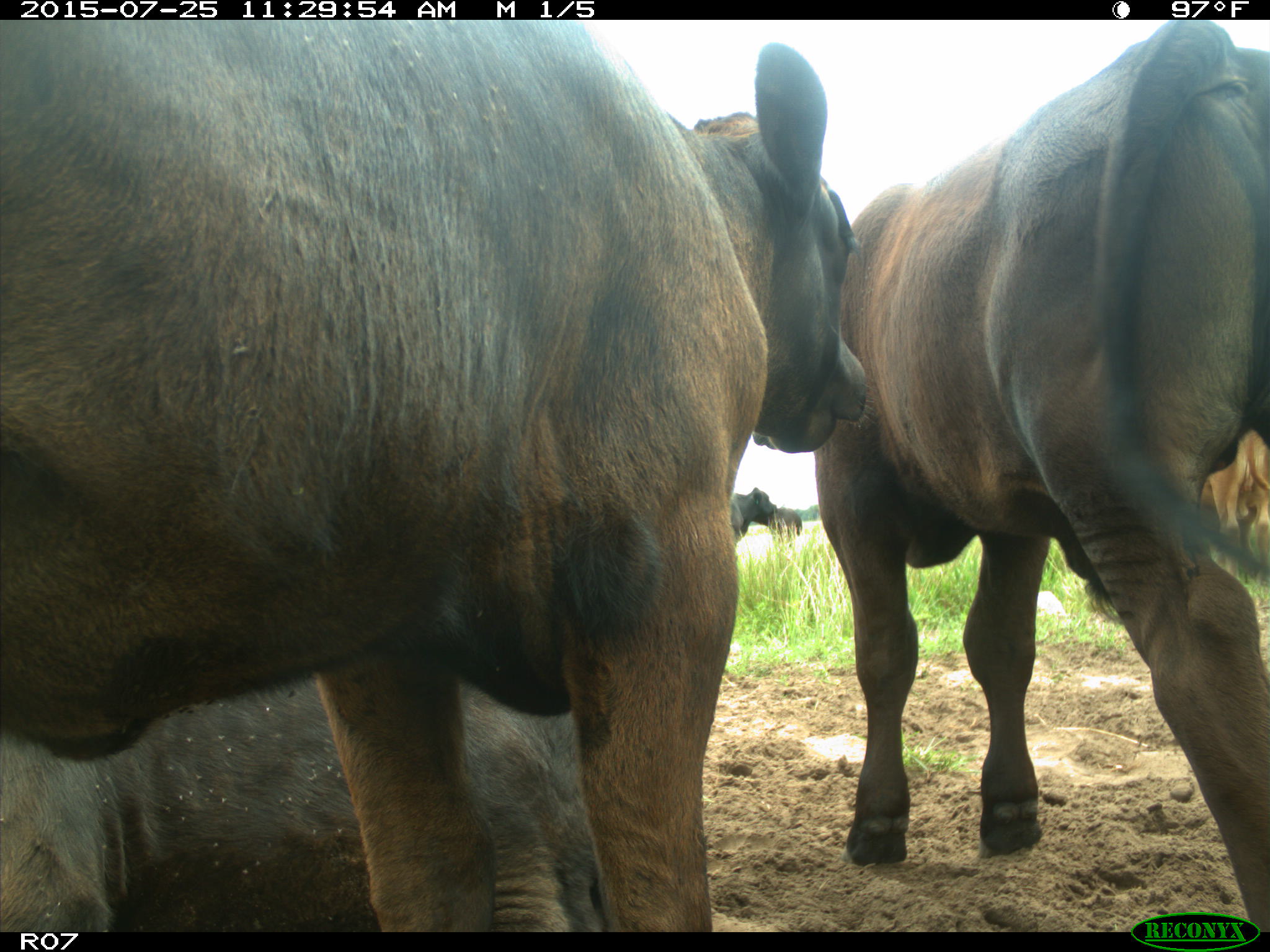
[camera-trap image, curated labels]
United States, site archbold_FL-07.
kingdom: Animalia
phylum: Chordata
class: Mammalia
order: Artiodactyla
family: Bovidae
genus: Bos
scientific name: Bos taurus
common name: domestic cow